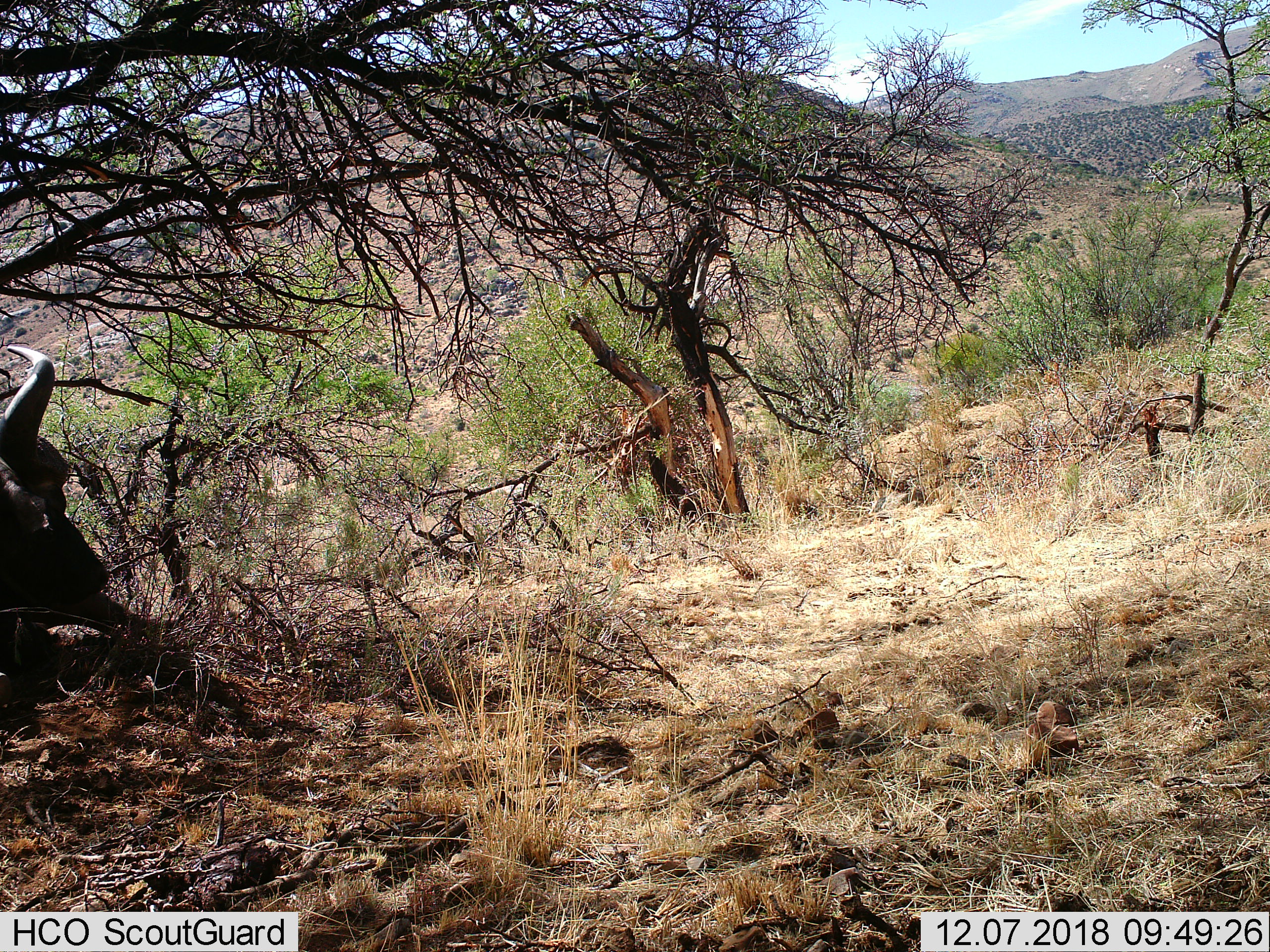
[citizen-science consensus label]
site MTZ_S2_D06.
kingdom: Animalia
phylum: Chordata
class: Mammalia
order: Artiodactyla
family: Bovidae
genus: Syncerus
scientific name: Syncerus caffer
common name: african buffalo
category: buffalo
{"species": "buffalo (african buffalo) (Syncerus caffer)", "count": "1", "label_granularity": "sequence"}